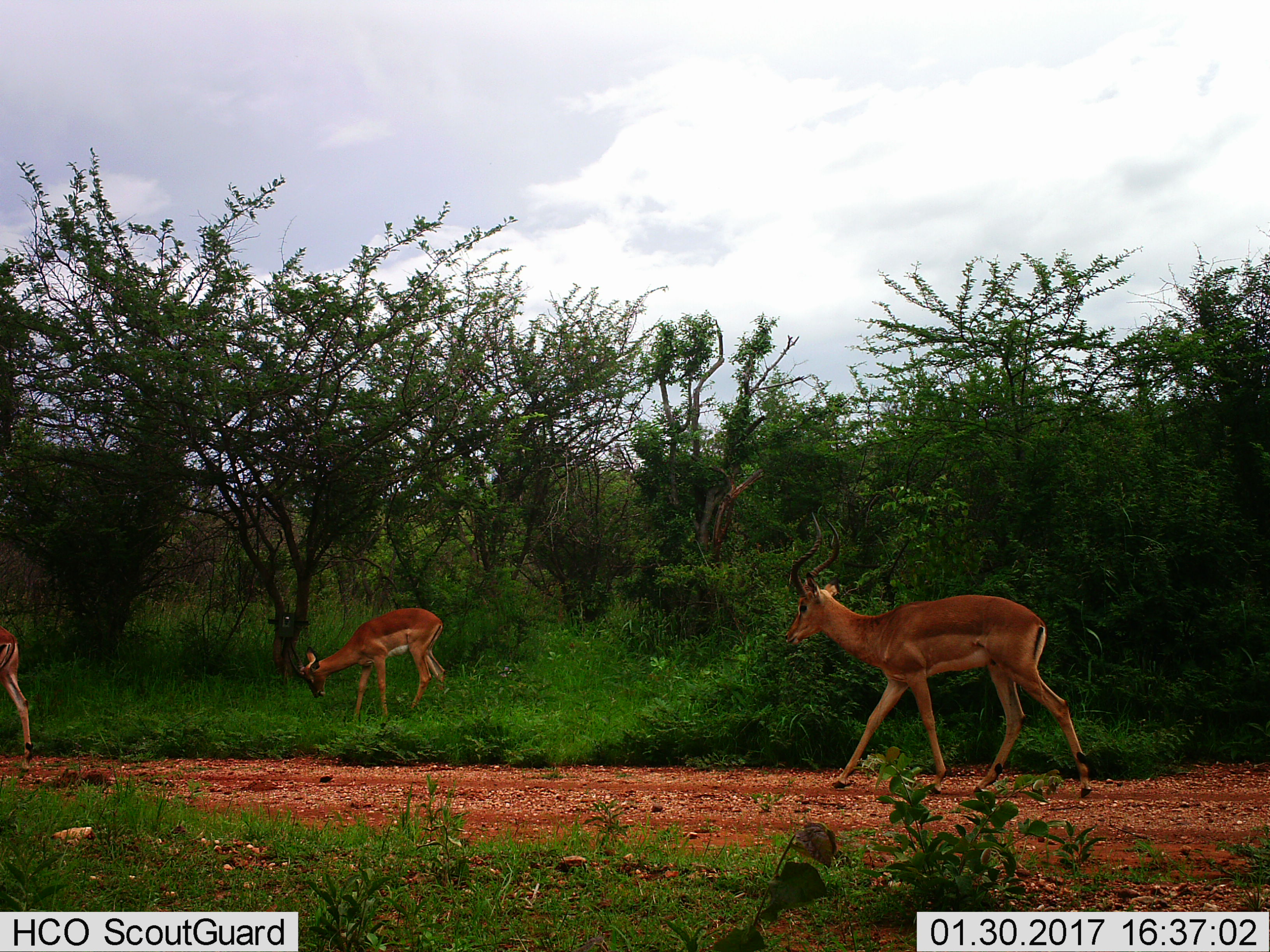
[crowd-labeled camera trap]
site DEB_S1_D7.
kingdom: Animalia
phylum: Chordata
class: Mammalia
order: Artiodactyla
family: Bovidae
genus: Aepyceros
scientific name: Aepyceros melampus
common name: impala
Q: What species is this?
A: Impala (Aepyceros melampus).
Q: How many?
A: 3.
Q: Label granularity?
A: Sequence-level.